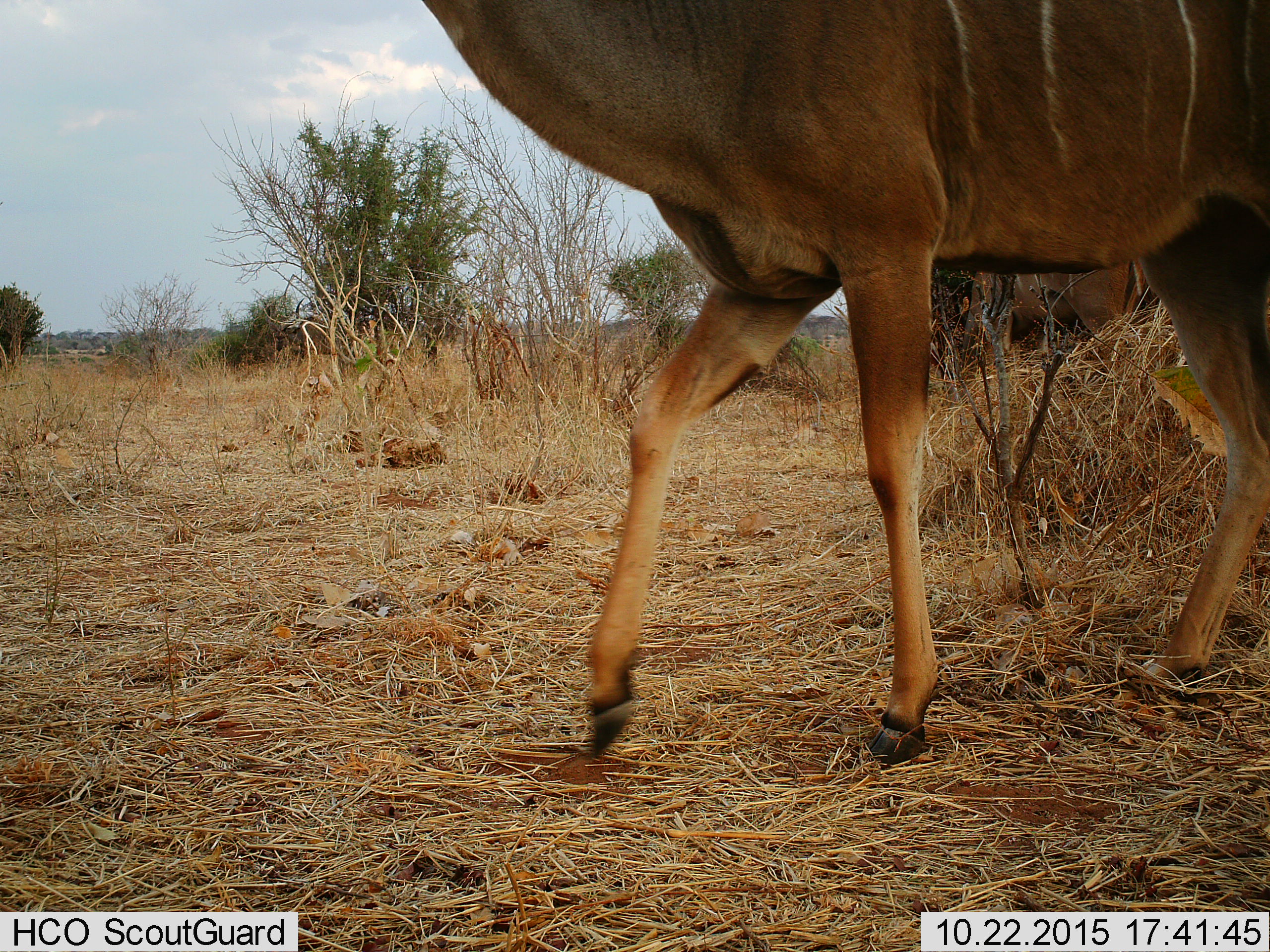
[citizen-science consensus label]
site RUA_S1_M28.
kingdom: Animalia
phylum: Chordata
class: Mammalia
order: Artiodactyla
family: Bovidae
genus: Tragelaphus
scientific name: Tragelaphus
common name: kudu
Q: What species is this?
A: Kudu (Tragelaphus).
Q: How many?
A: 2.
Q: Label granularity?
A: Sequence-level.